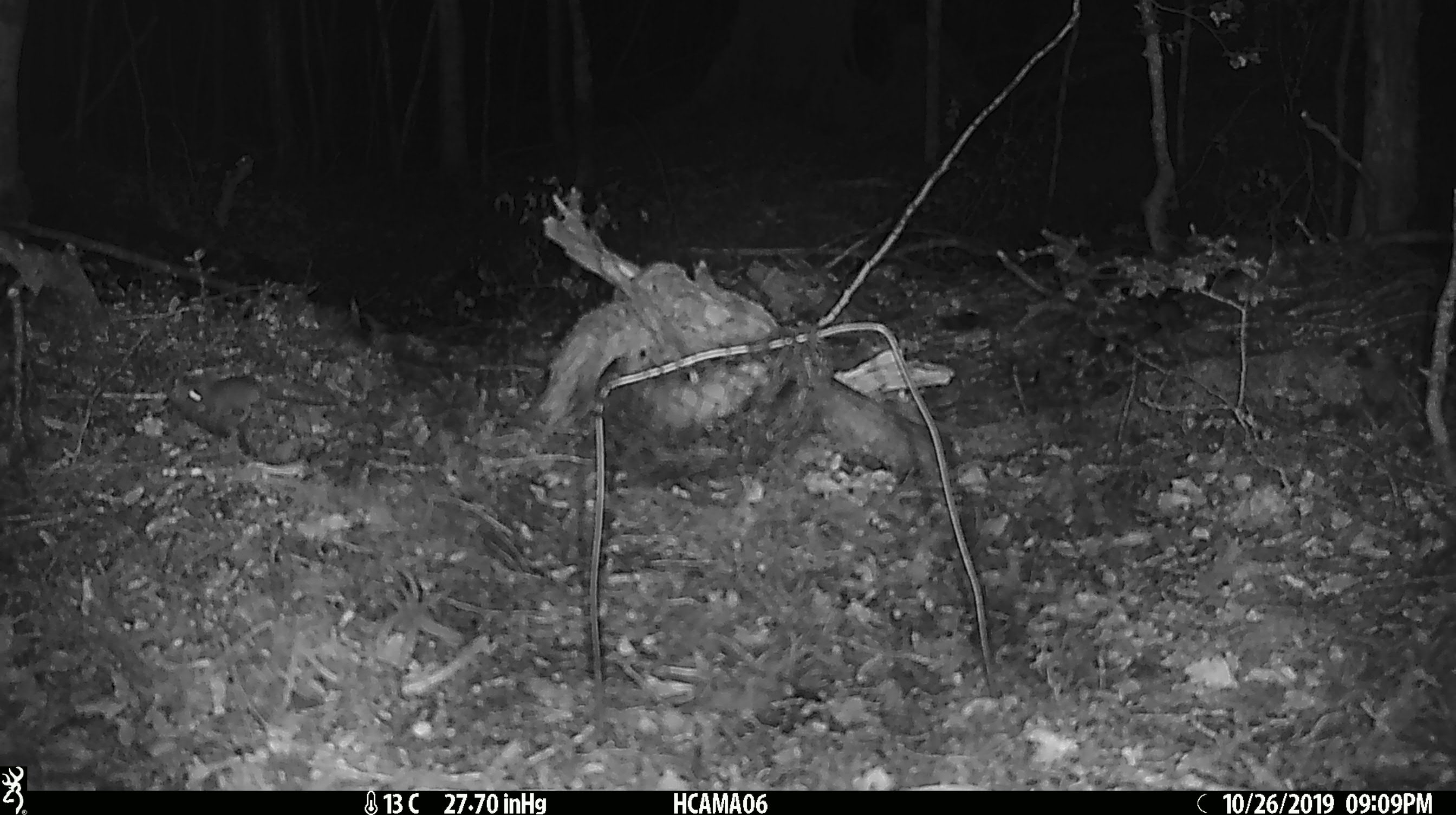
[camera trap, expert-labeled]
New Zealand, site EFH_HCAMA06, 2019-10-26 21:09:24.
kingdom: Animalia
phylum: Chordata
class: Mammalia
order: Rodentia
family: Muridae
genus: Mus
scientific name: Mus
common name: mouse